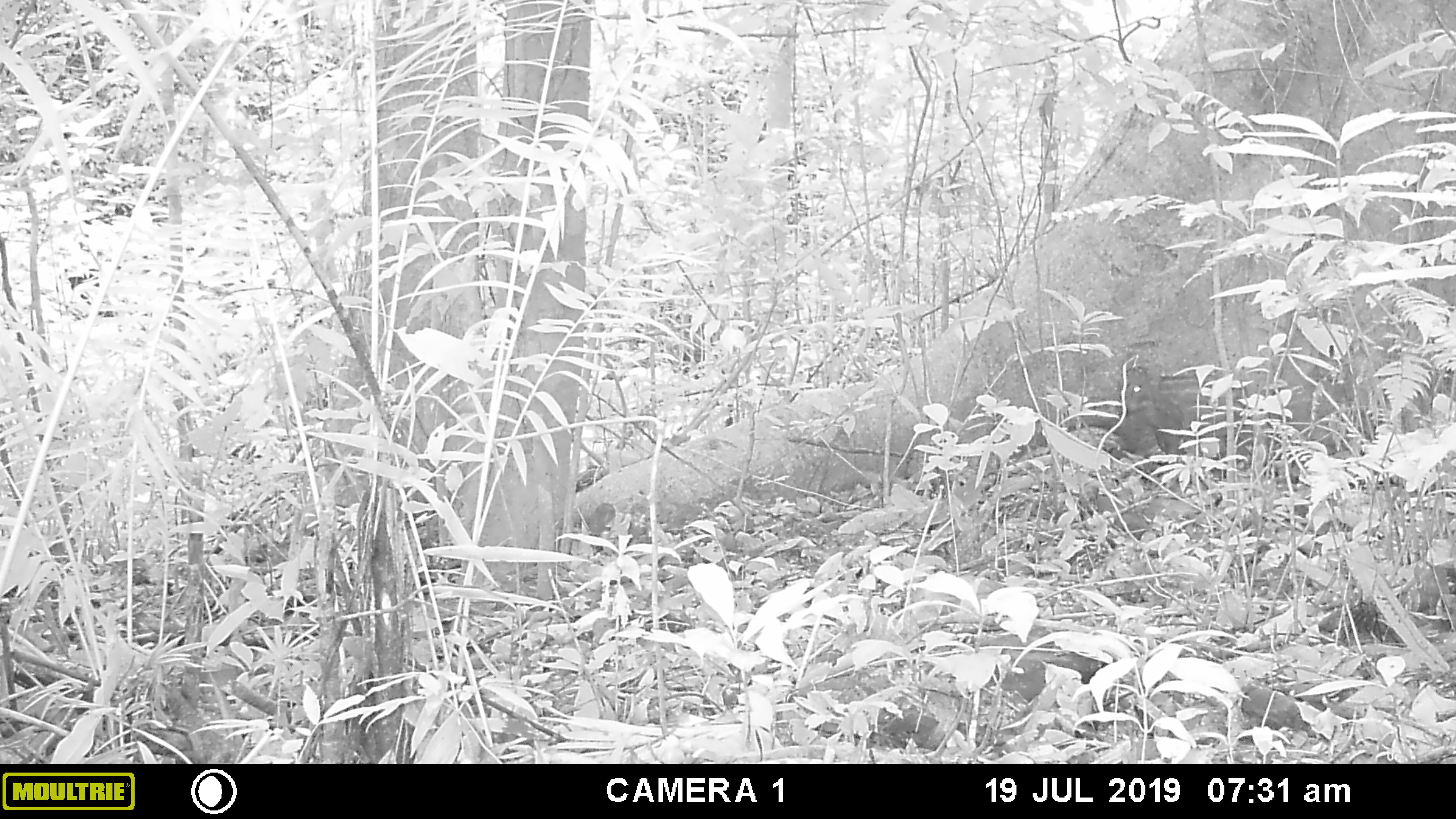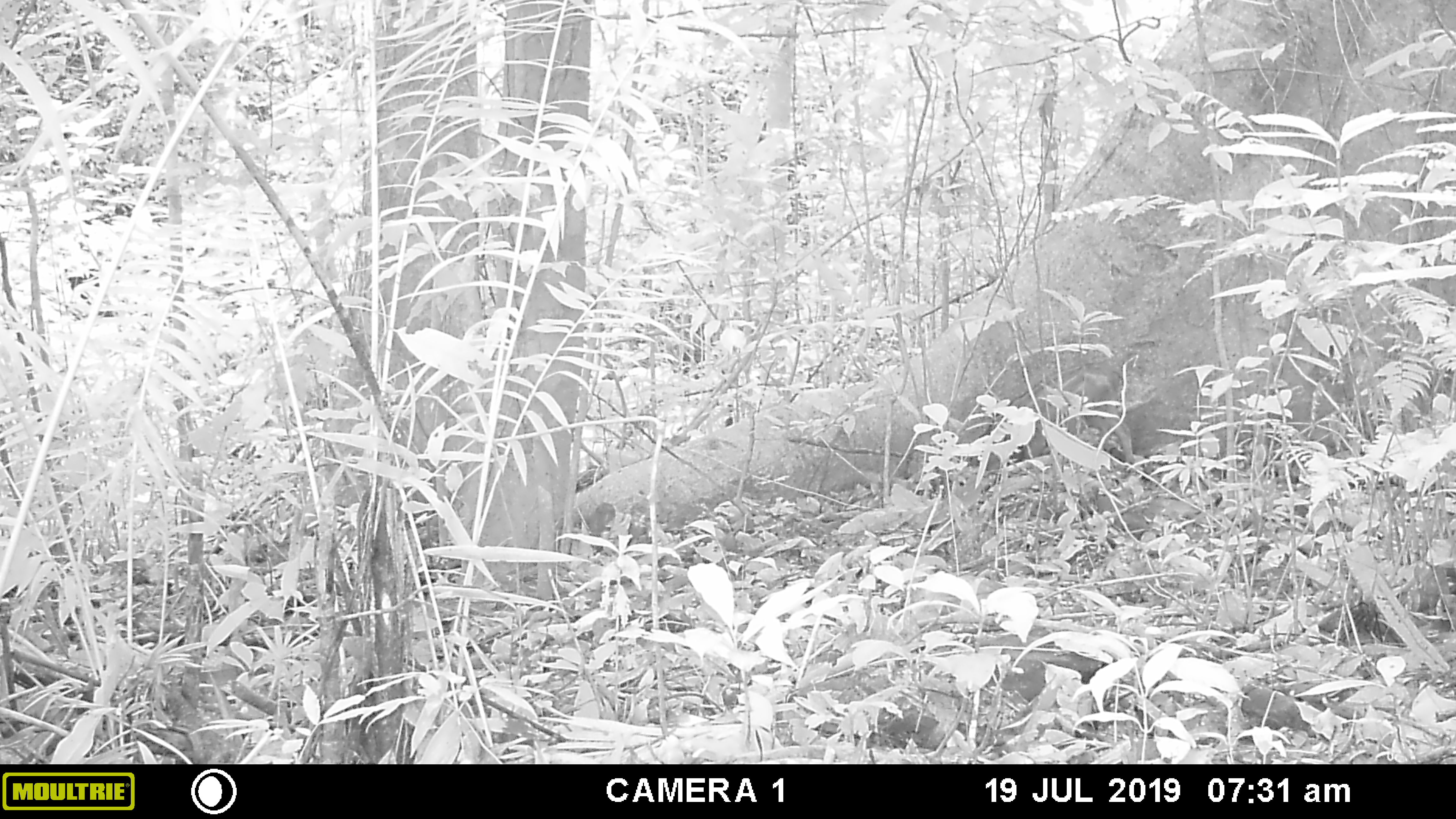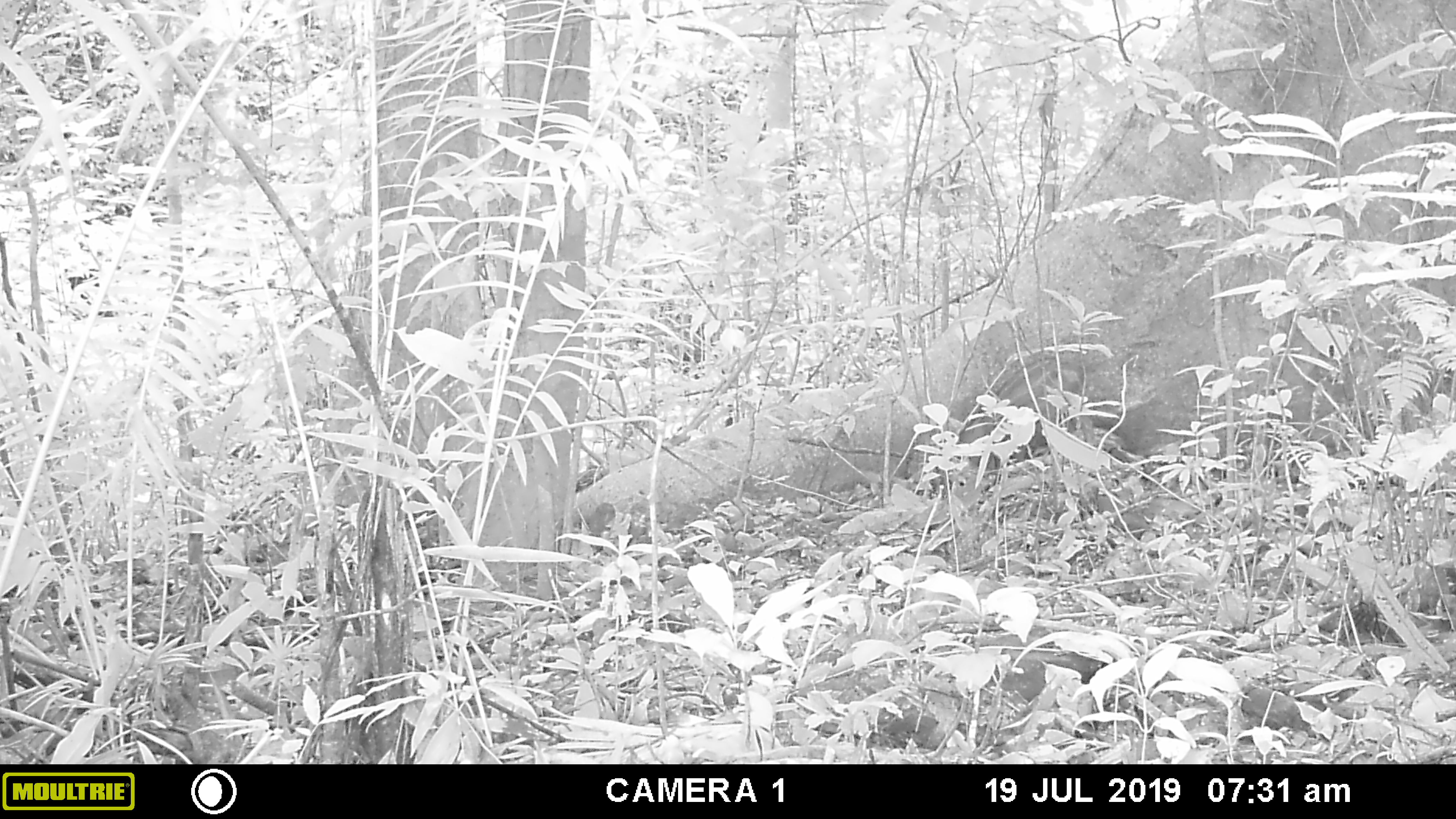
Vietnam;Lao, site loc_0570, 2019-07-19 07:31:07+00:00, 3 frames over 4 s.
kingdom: Animalia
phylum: Chordata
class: Mammalia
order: Artiodactyla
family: Suidae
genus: Sus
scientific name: Sus scrofa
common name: eurasian wild pig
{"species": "eurasian wild pig (Sus scrofa)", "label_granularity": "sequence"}